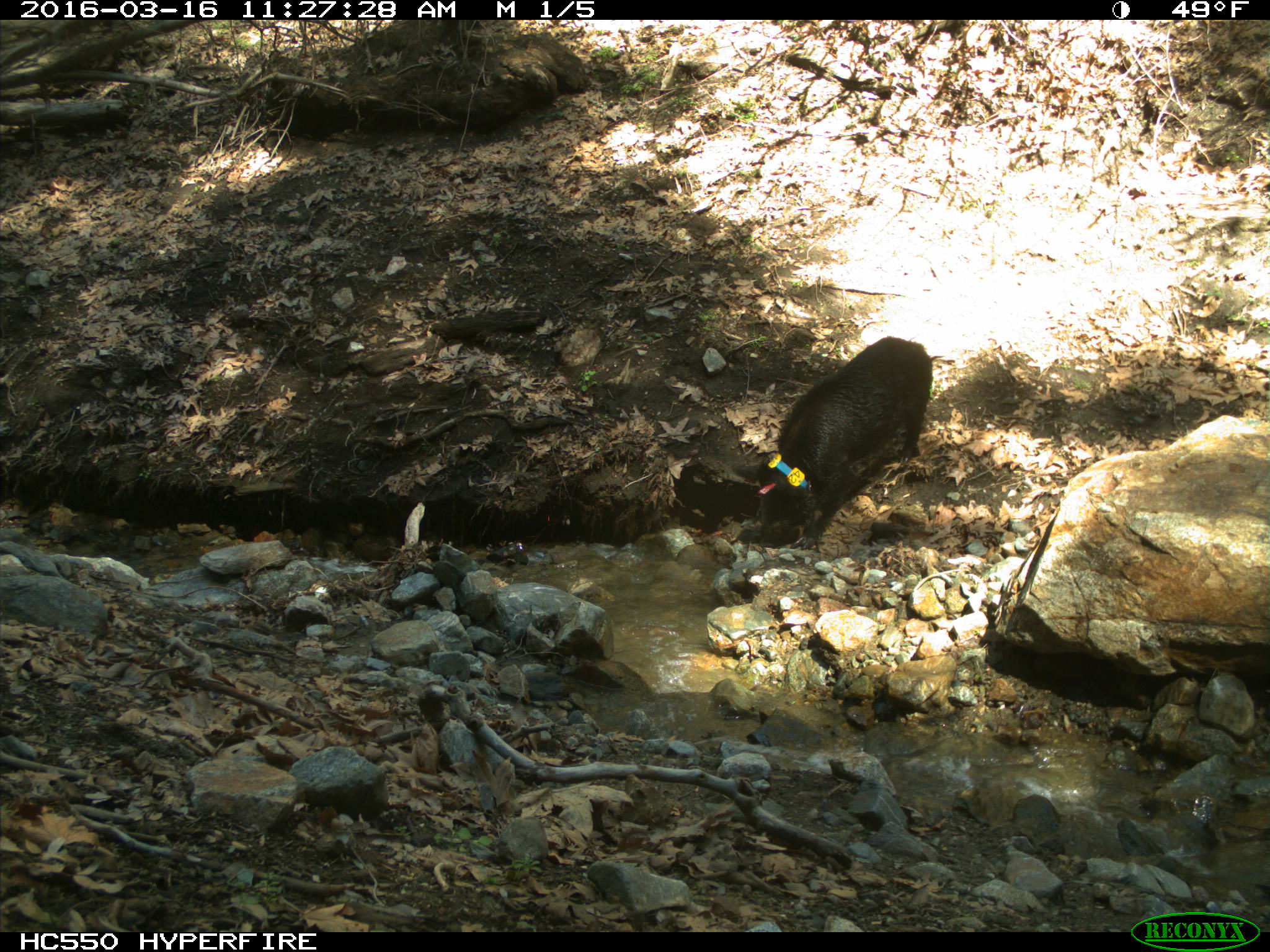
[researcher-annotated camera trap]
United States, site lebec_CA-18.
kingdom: Animalia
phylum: Chordata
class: Mammalia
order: Artiodactyla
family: Suidae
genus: Sus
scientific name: Sus scrofa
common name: wild boar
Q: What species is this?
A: Sus scrofa (wild boar).